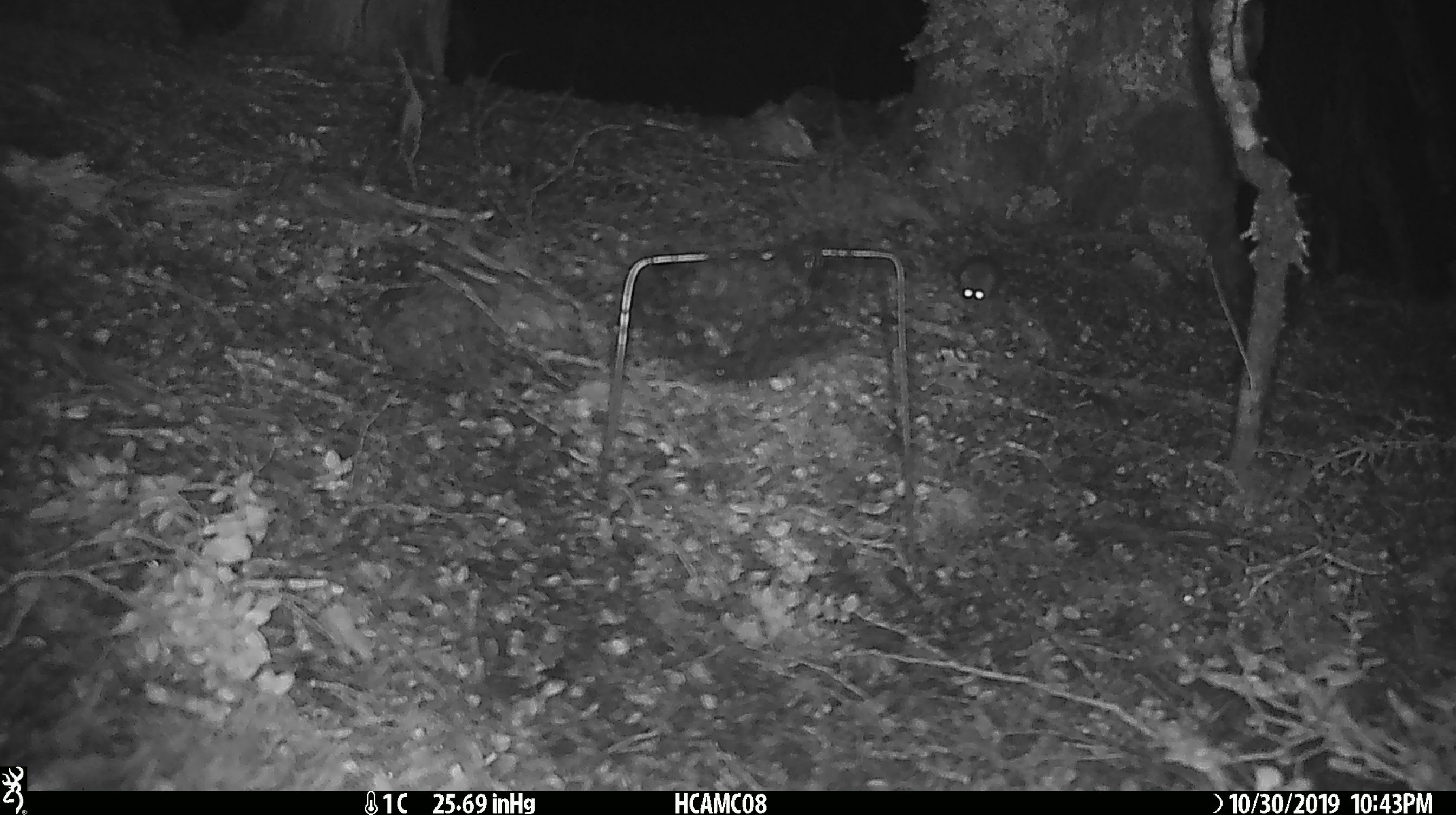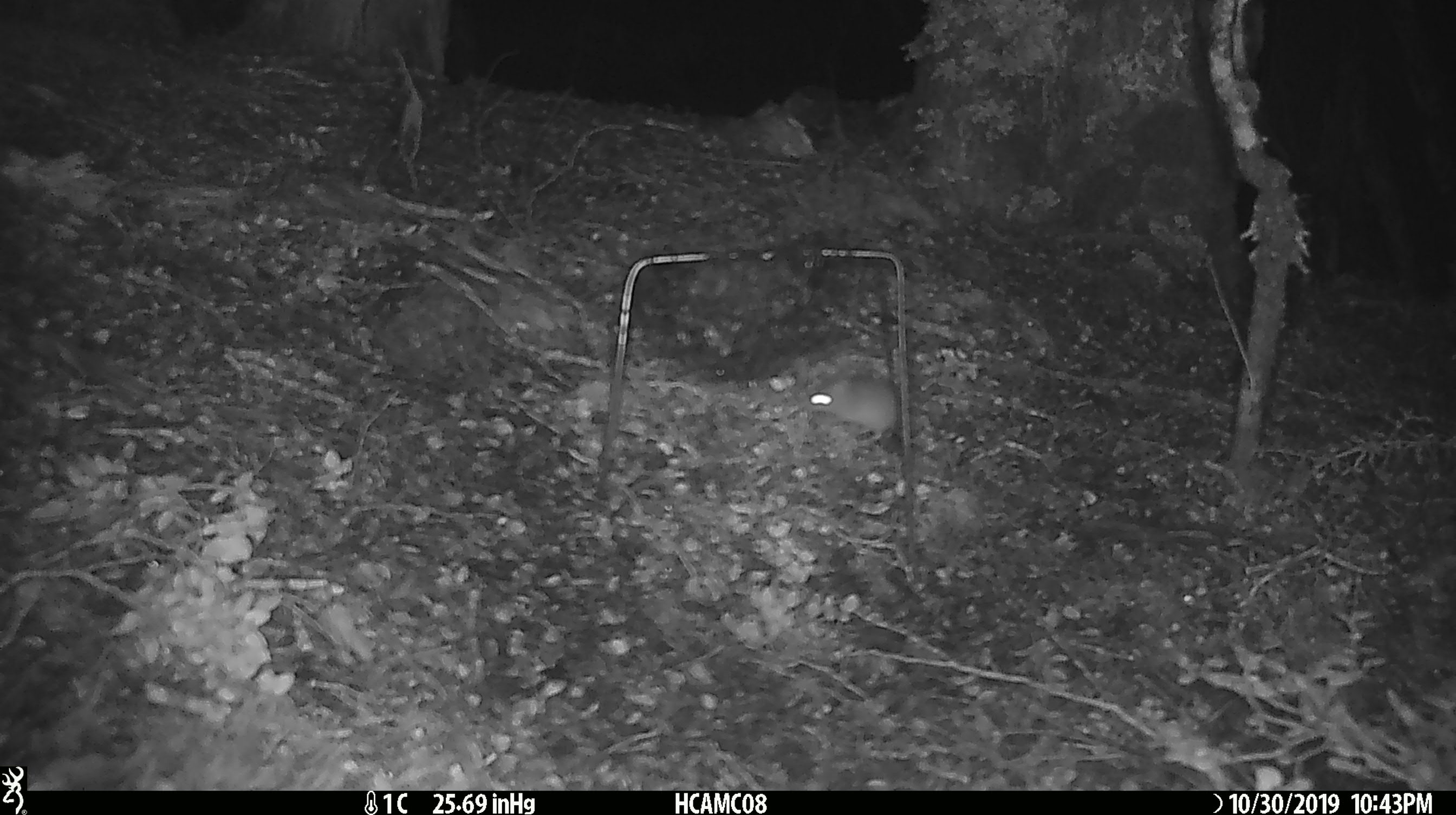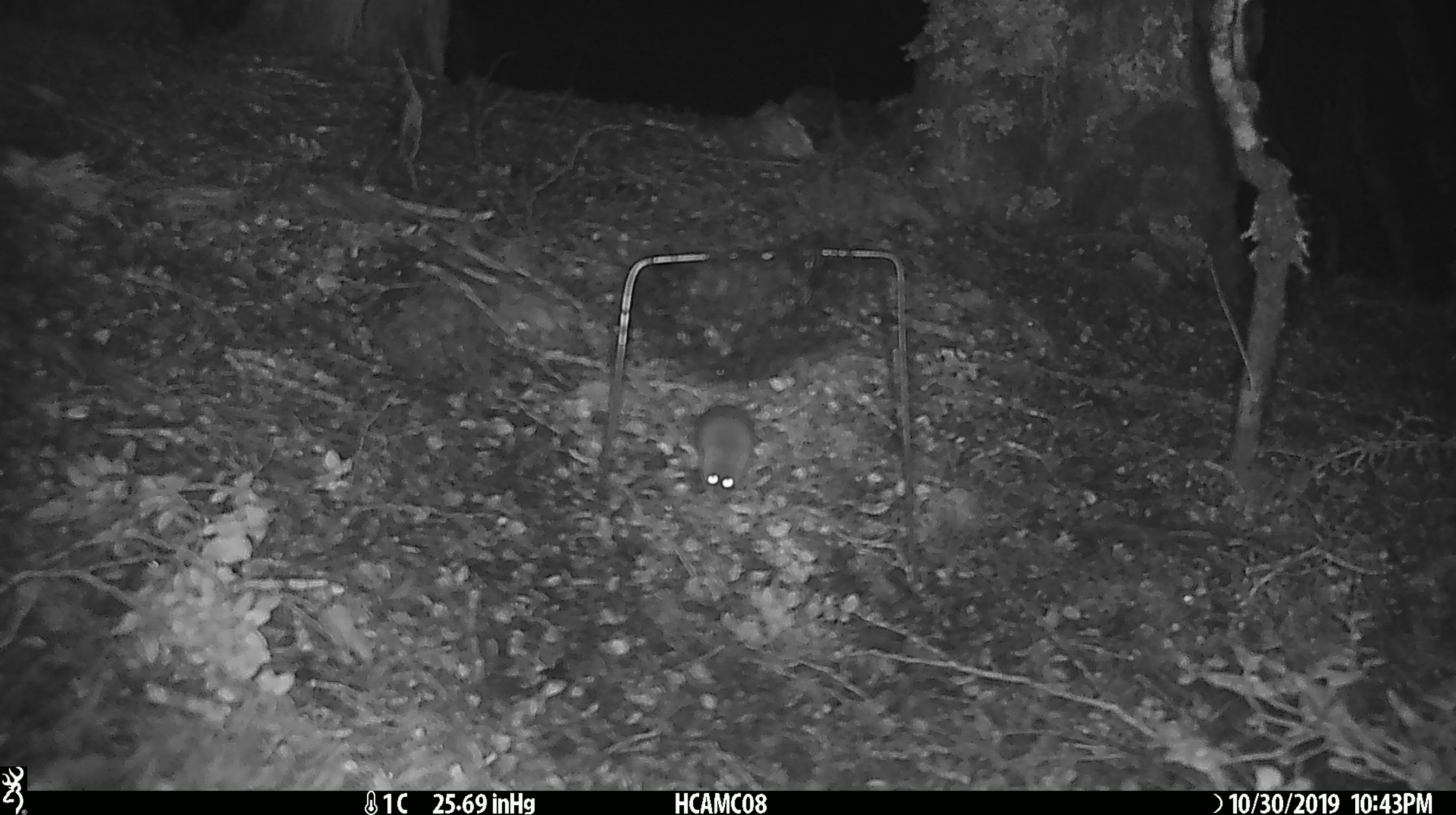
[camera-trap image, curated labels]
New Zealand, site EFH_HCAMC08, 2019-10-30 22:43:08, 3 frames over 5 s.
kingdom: Animalia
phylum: Chordata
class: Mammalia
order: Rodentia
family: Muridae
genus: Mus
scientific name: Mus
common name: mouse